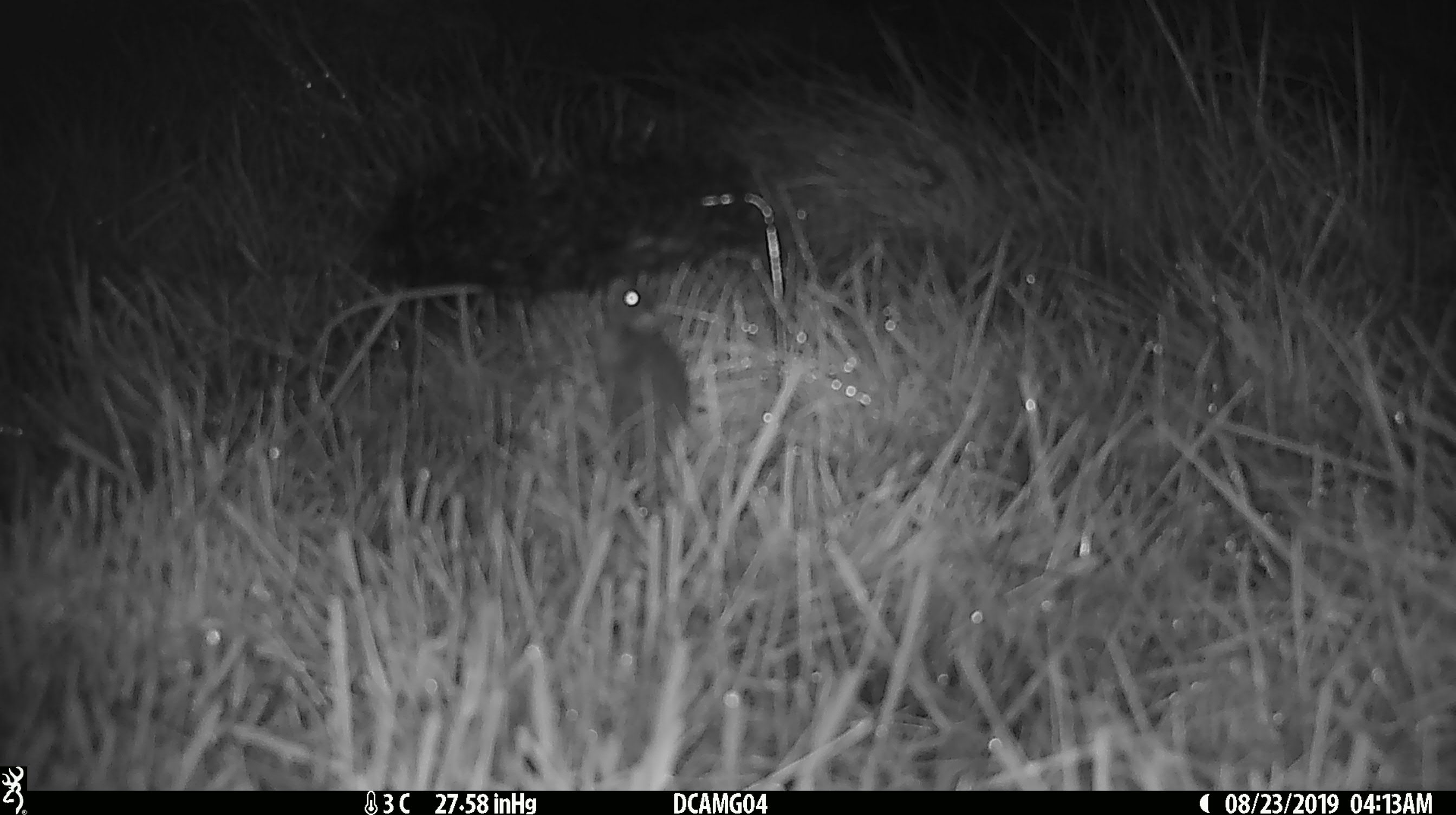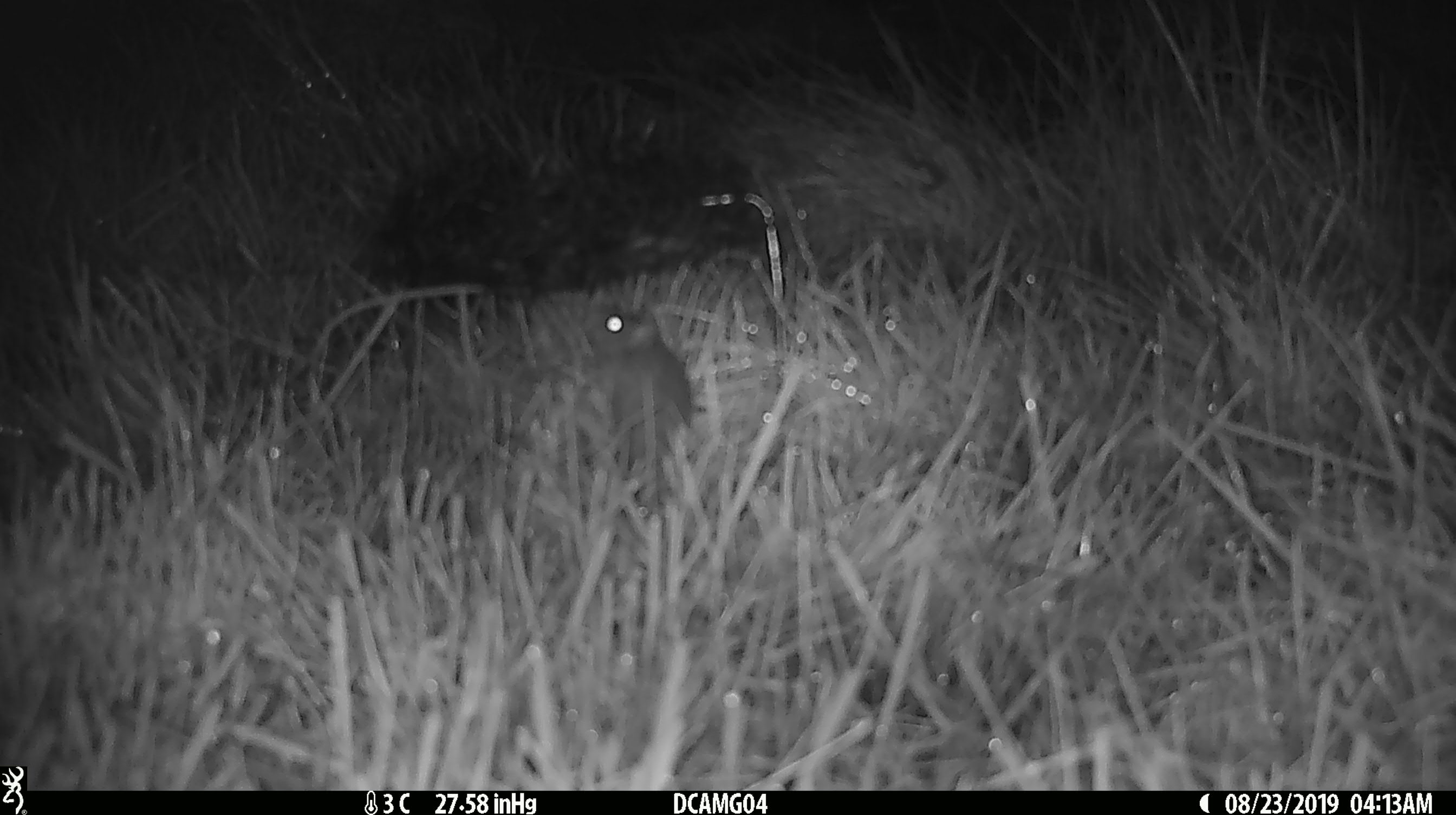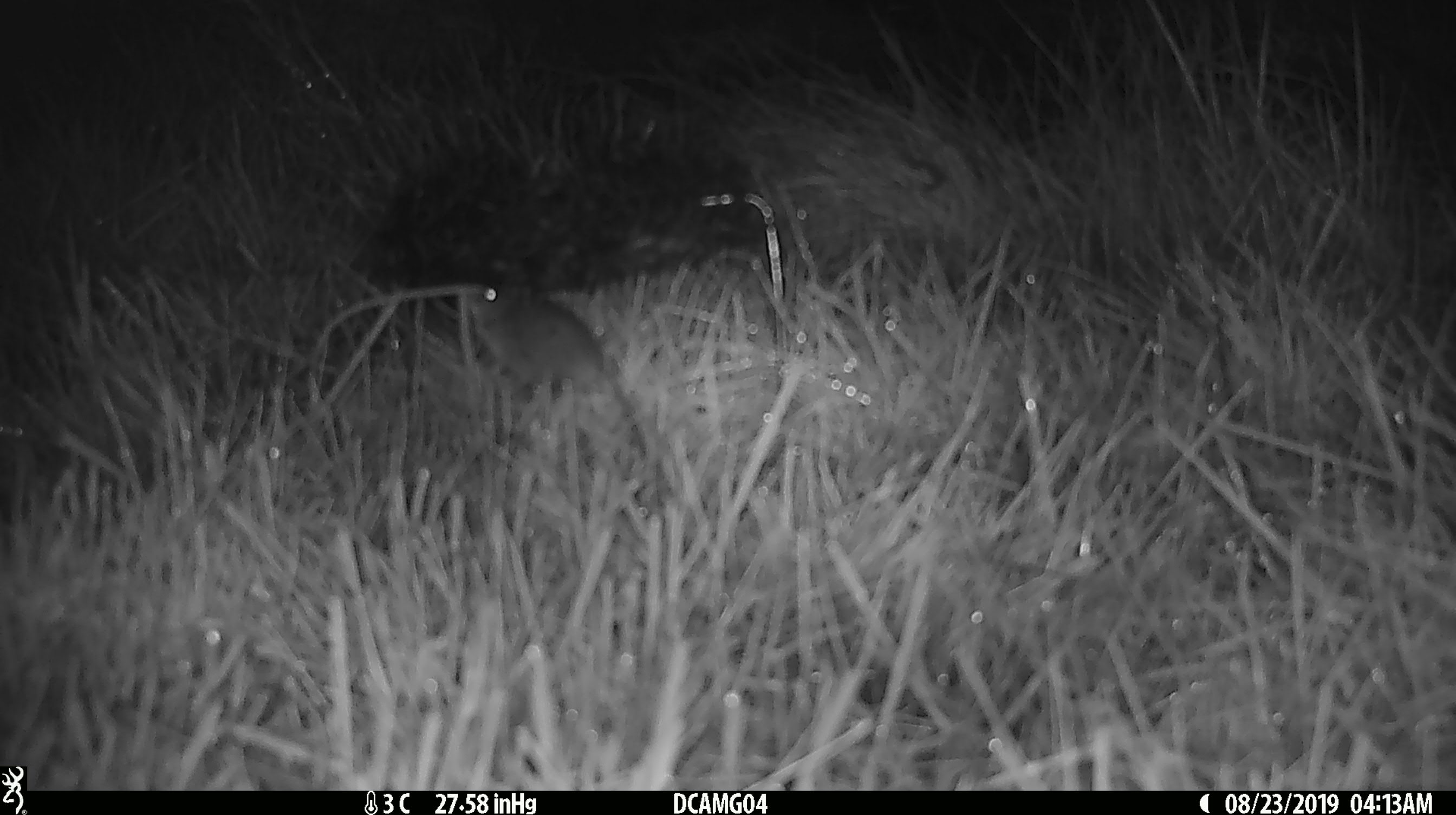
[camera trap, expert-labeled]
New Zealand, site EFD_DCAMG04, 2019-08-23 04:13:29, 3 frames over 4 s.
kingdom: Animalia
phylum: Chordata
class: Mammalia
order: Rodentia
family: Muridae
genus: Mus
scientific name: Mus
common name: mouse